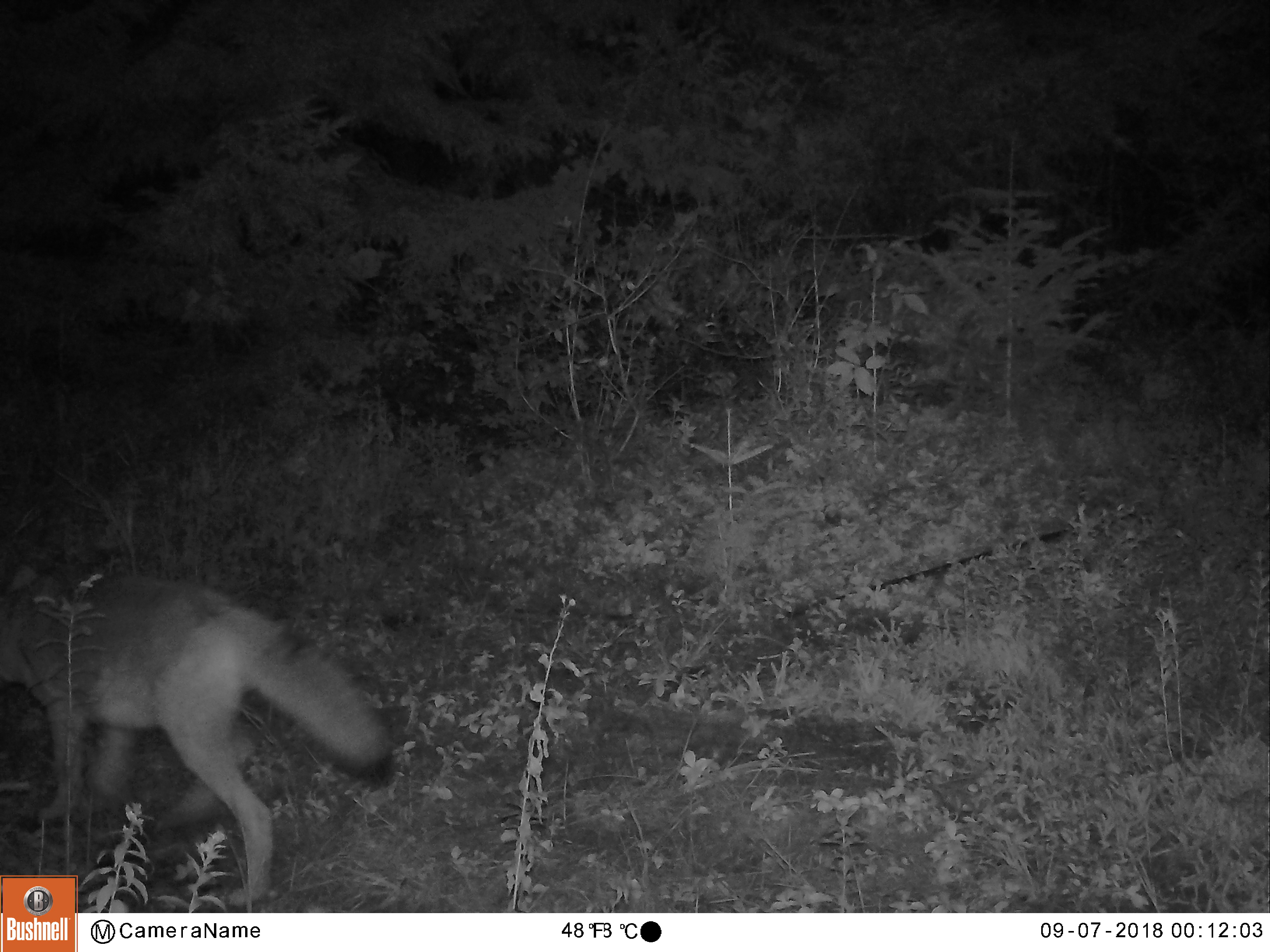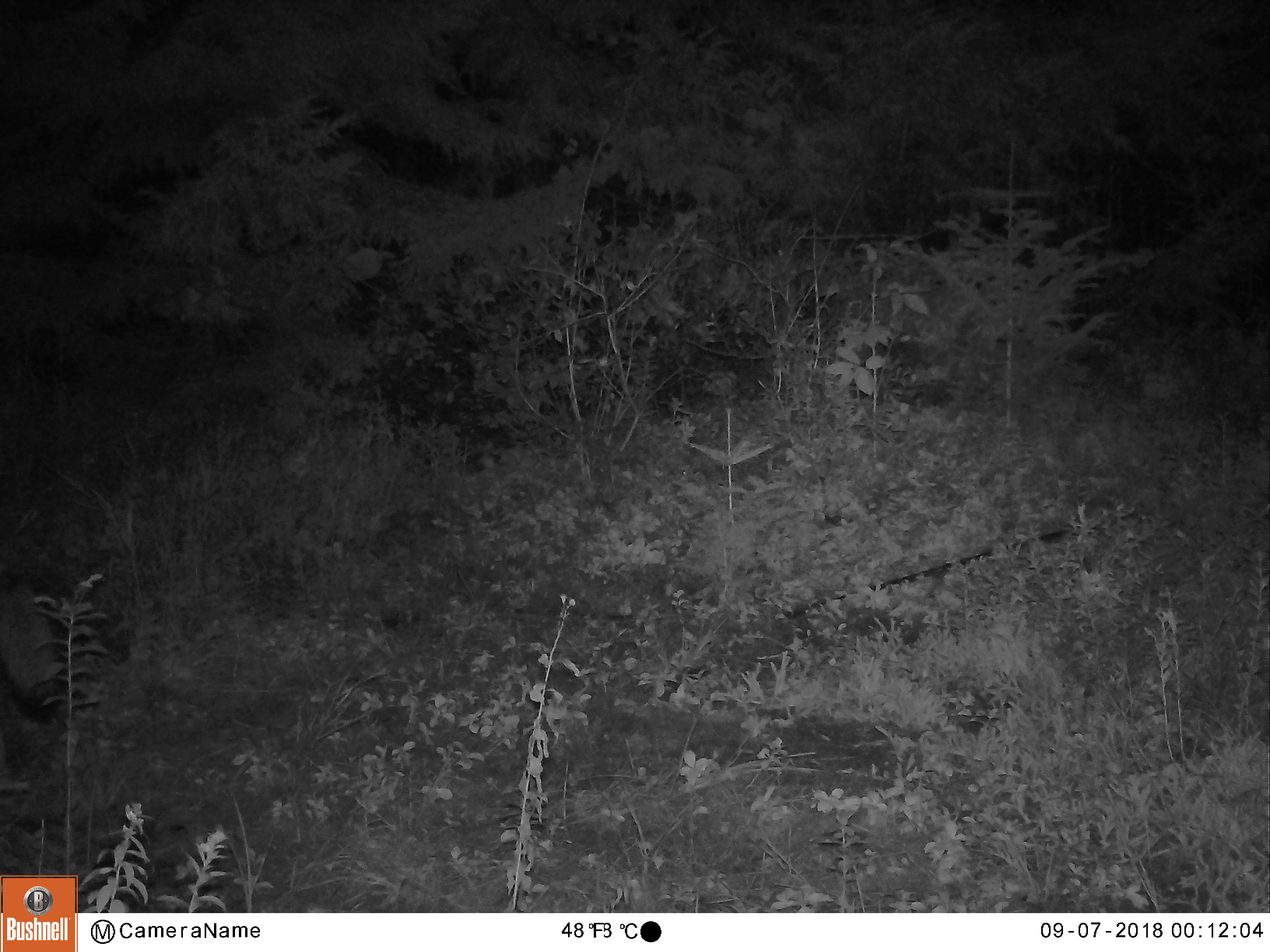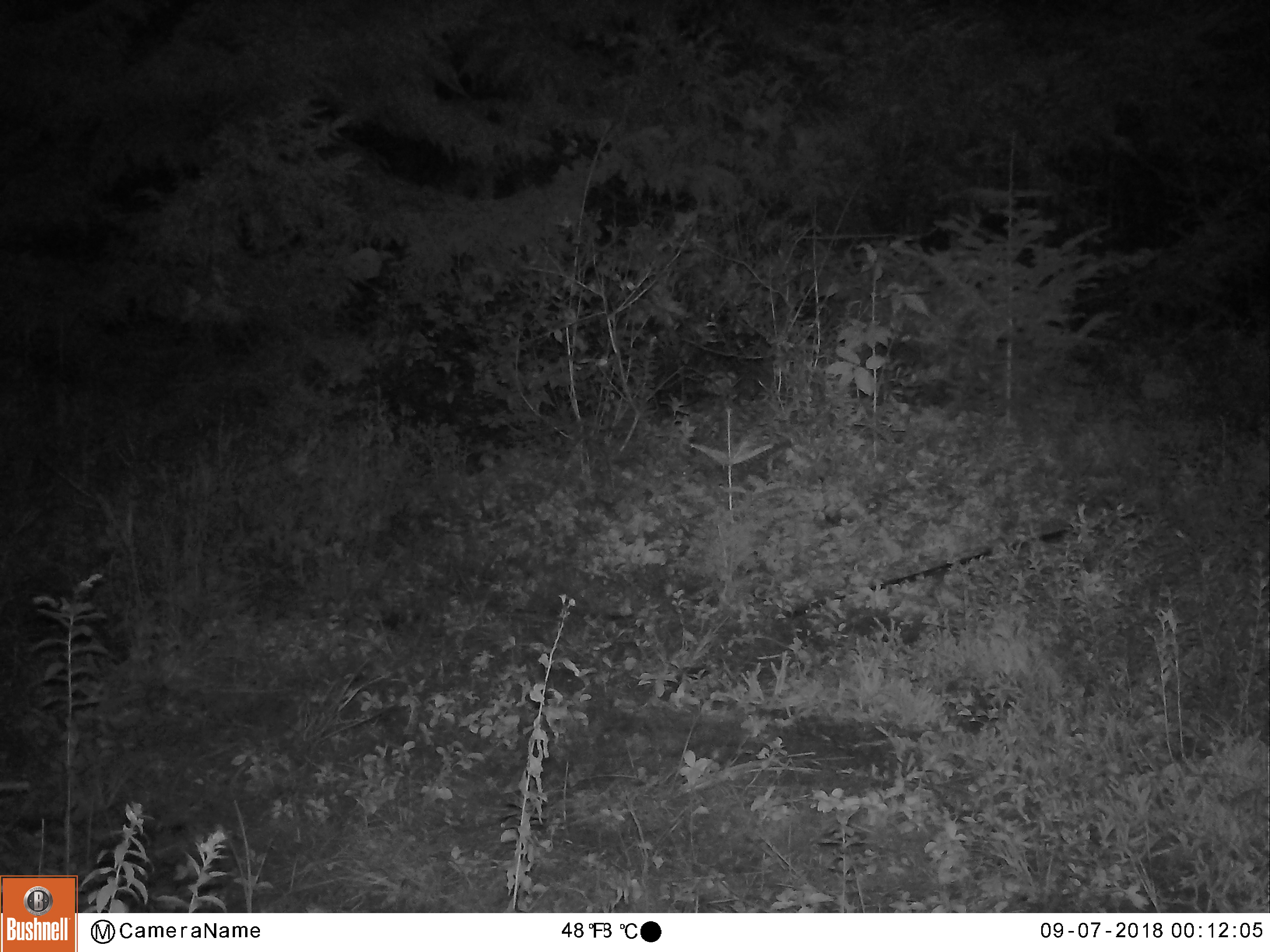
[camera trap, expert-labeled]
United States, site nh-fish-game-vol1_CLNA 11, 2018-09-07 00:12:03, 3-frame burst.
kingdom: Animalia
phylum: Chordata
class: Mammalia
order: Carnivora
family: Canidae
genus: Canis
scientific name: Canis latrans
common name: coyote